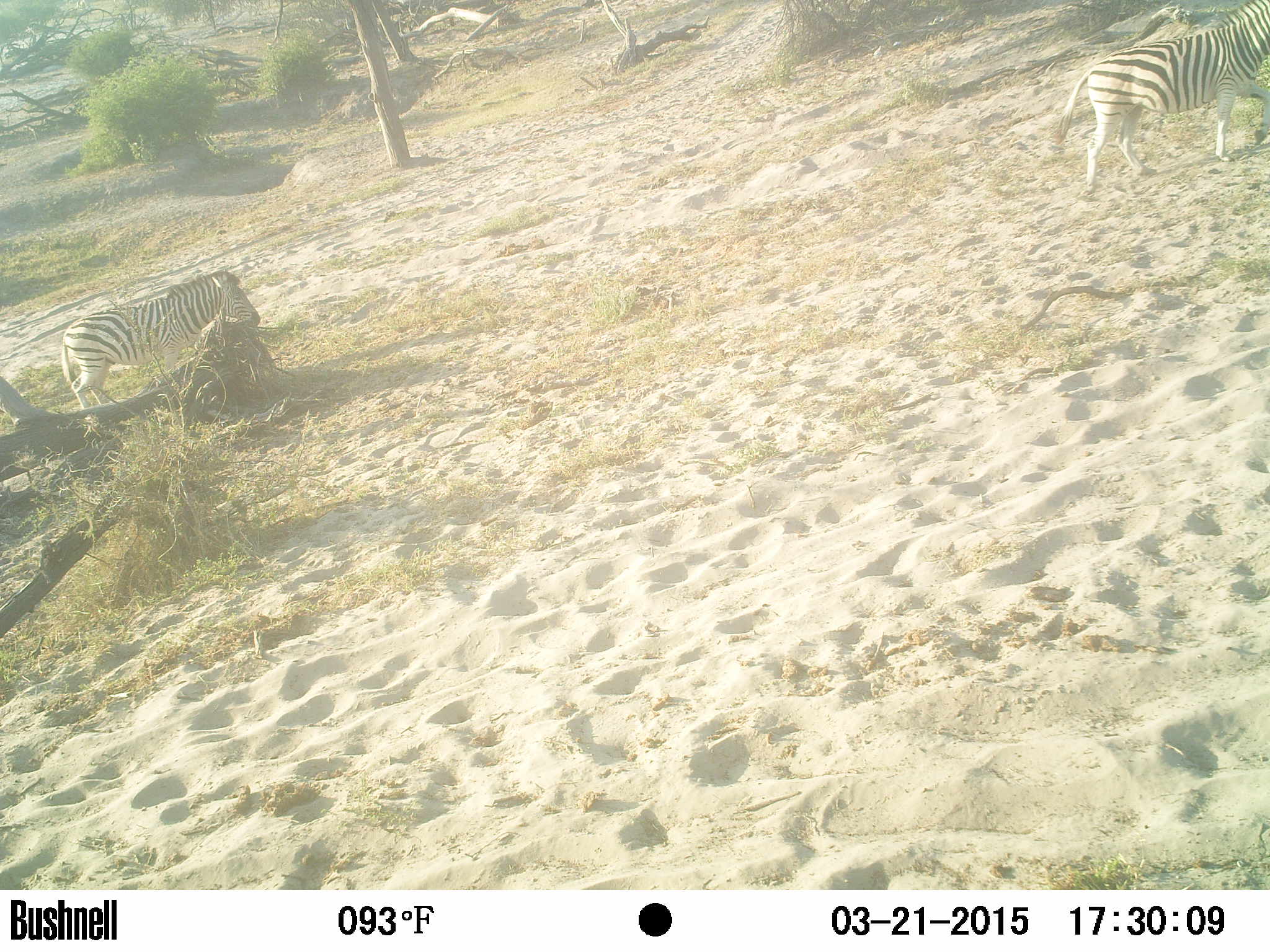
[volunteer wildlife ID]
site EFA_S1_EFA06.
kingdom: Animalia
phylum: Chordata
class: Mammalia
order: Perissodactyla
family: Equidae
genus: Equus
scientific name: Equus quagga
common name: plains zebra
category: zebraplains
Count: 2.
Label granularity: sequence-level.